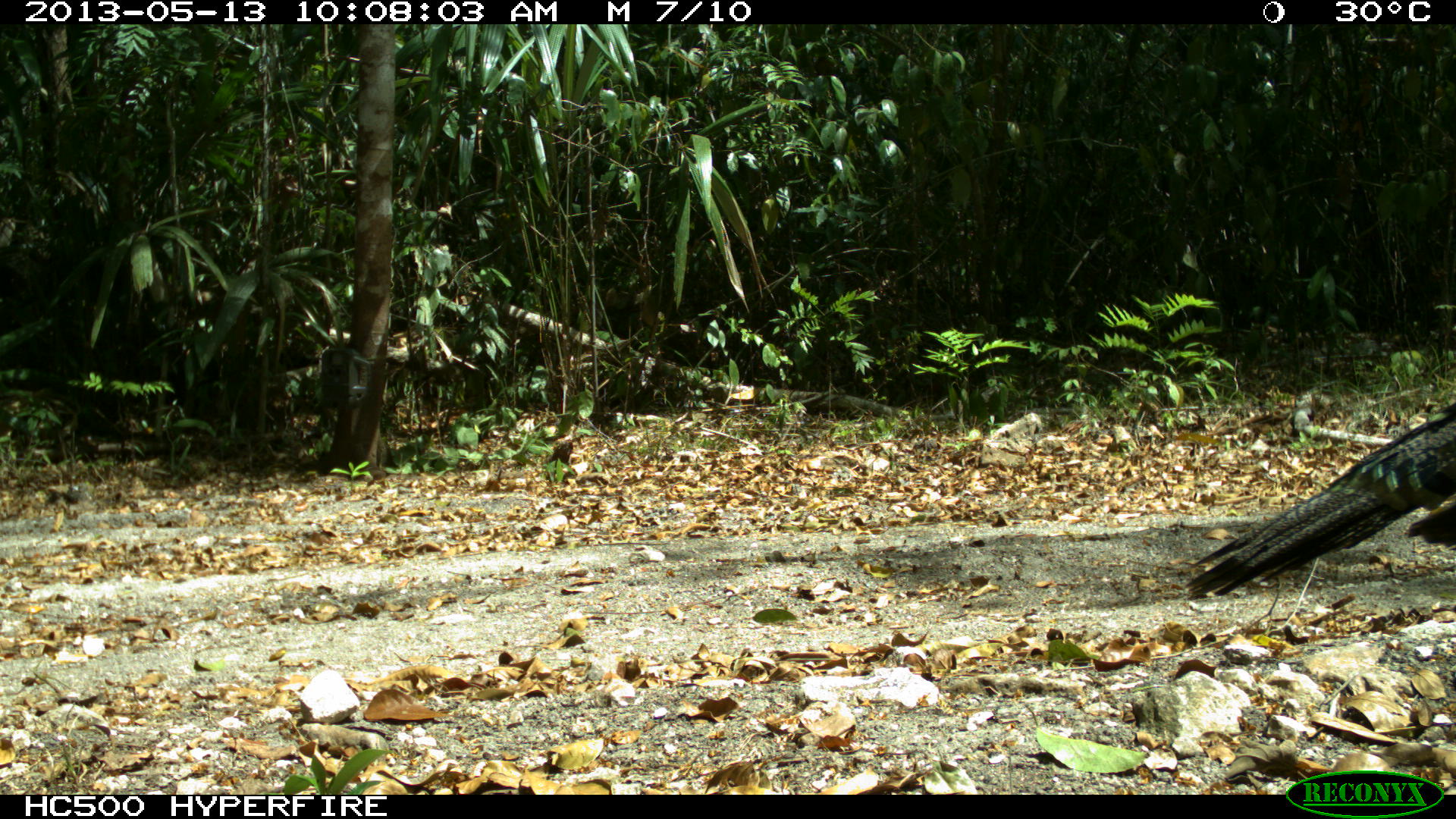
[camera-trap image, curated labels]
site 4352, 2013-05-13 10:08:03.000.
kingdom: Animalia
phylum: Chordata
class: Aves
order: Galliformes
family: Phasianidae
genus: Meleagris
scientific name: Meleagris ocellata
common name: ocellated turkey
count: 3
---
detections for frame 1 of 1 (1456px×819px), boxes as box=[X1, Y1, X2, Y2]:
meleagris ocellata: box=[1185, 404, 1456, 601]